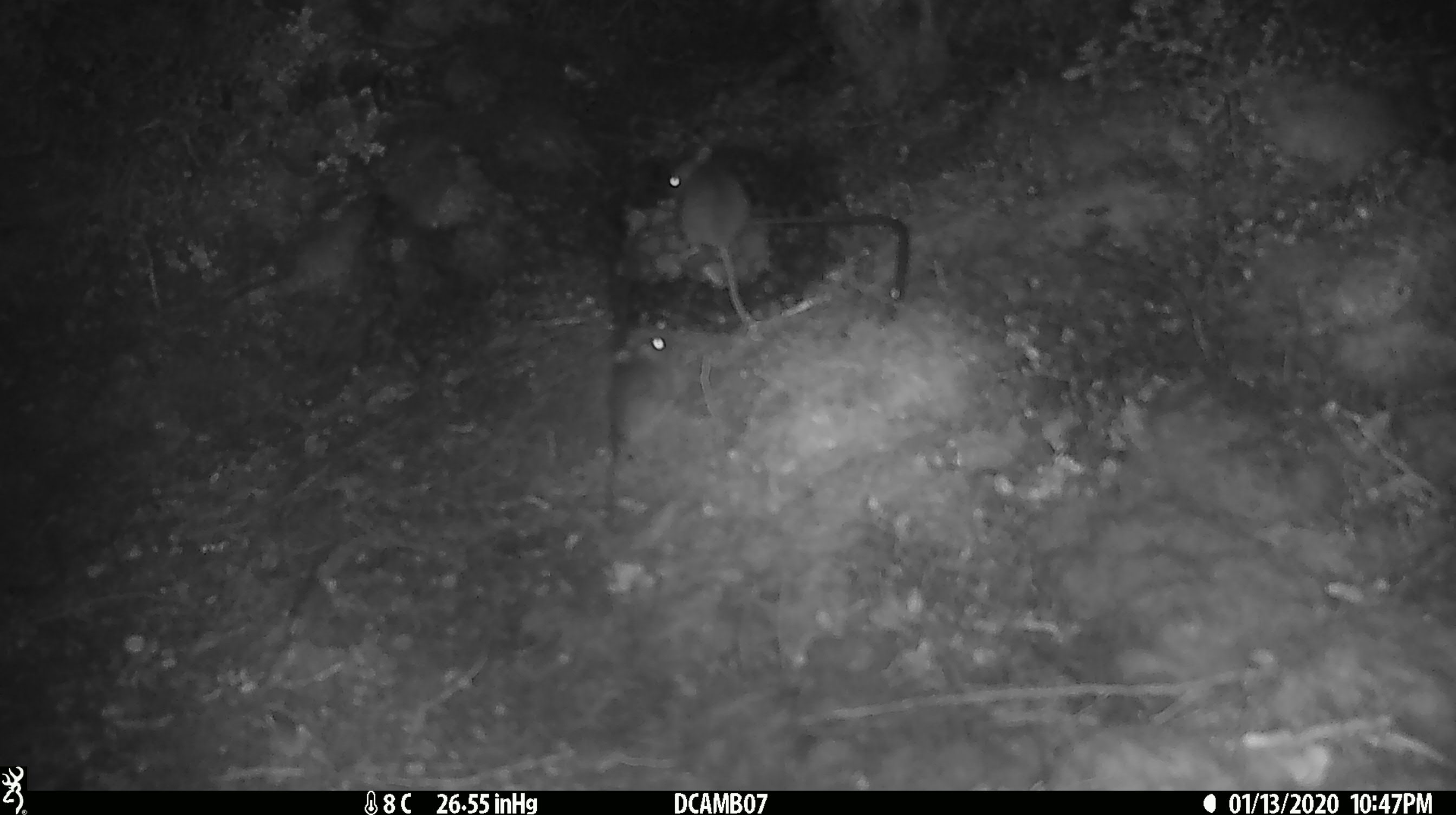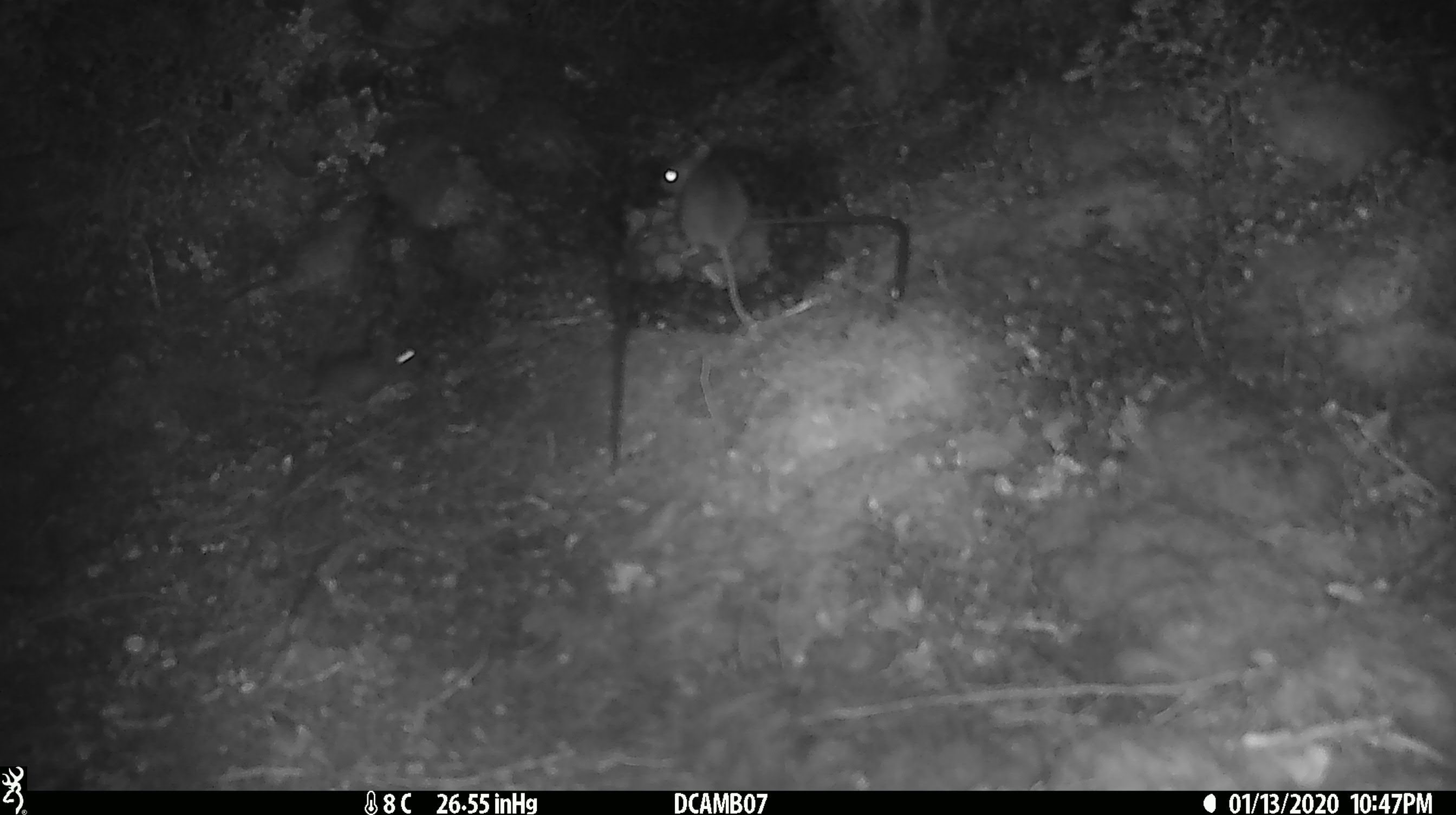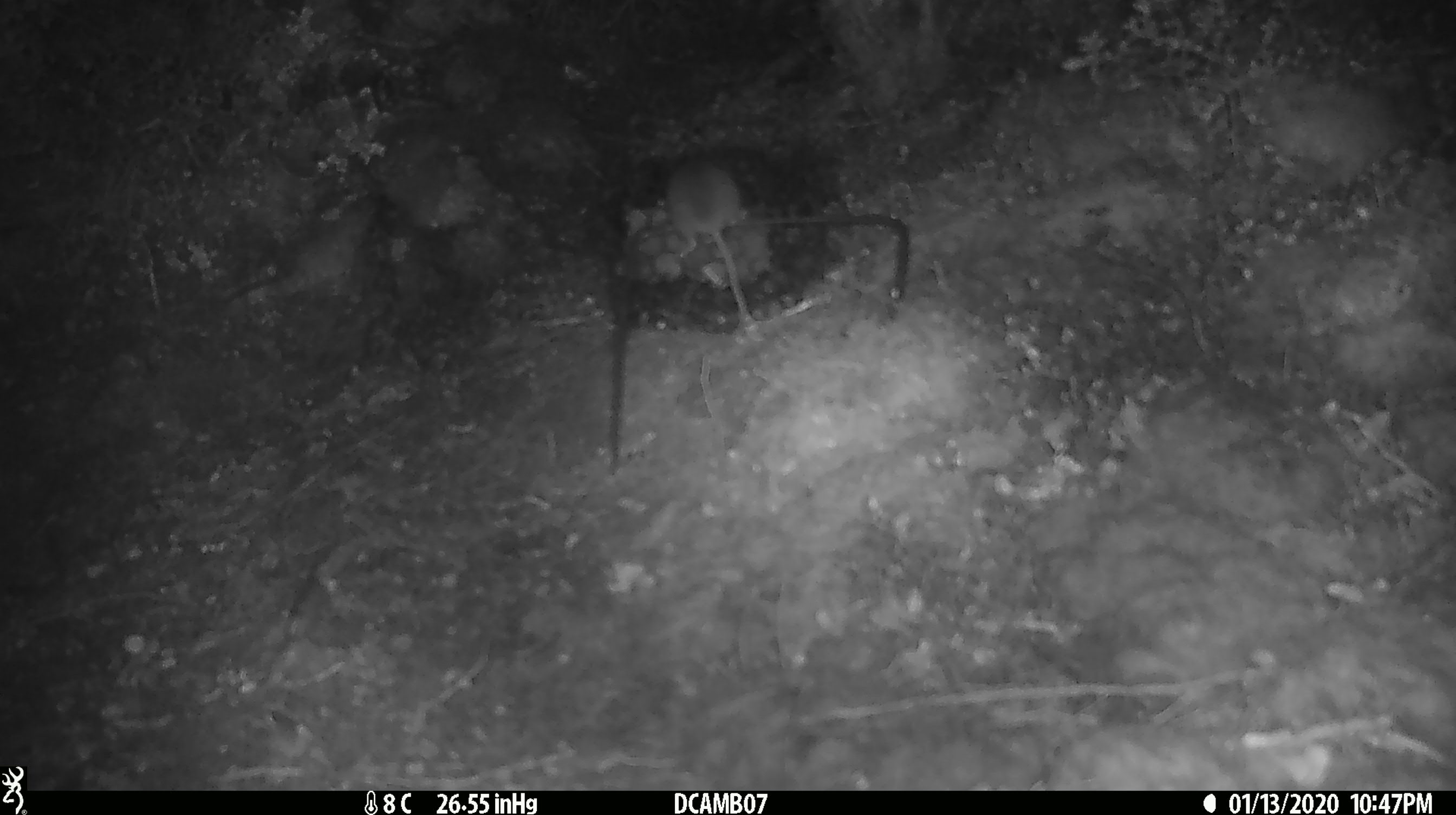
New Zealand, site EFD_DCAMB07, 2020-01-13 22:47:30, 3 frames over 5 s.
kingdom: Animalia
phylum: Chordata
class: Mammalia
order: Rodentia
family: Muridae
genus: Mus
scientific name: Mus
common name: mouse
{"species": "mouse (Mus)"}